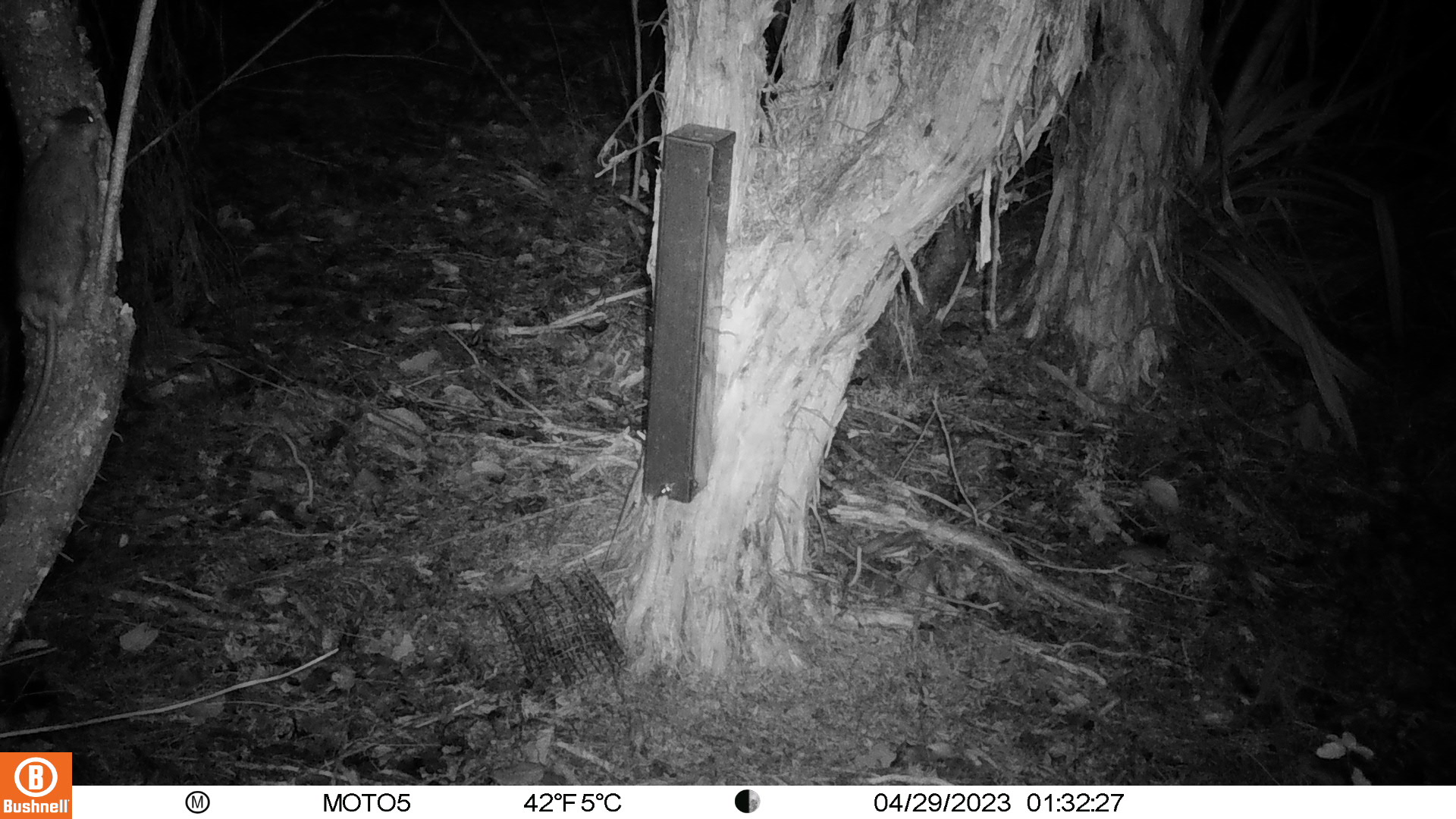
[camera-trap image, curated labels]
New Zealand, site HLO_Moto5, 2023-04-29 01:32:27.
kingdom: Animalia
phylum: Chordata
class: Mammalia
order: Rodentia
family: Muridae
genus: Rattus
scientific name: Rattus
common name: rat